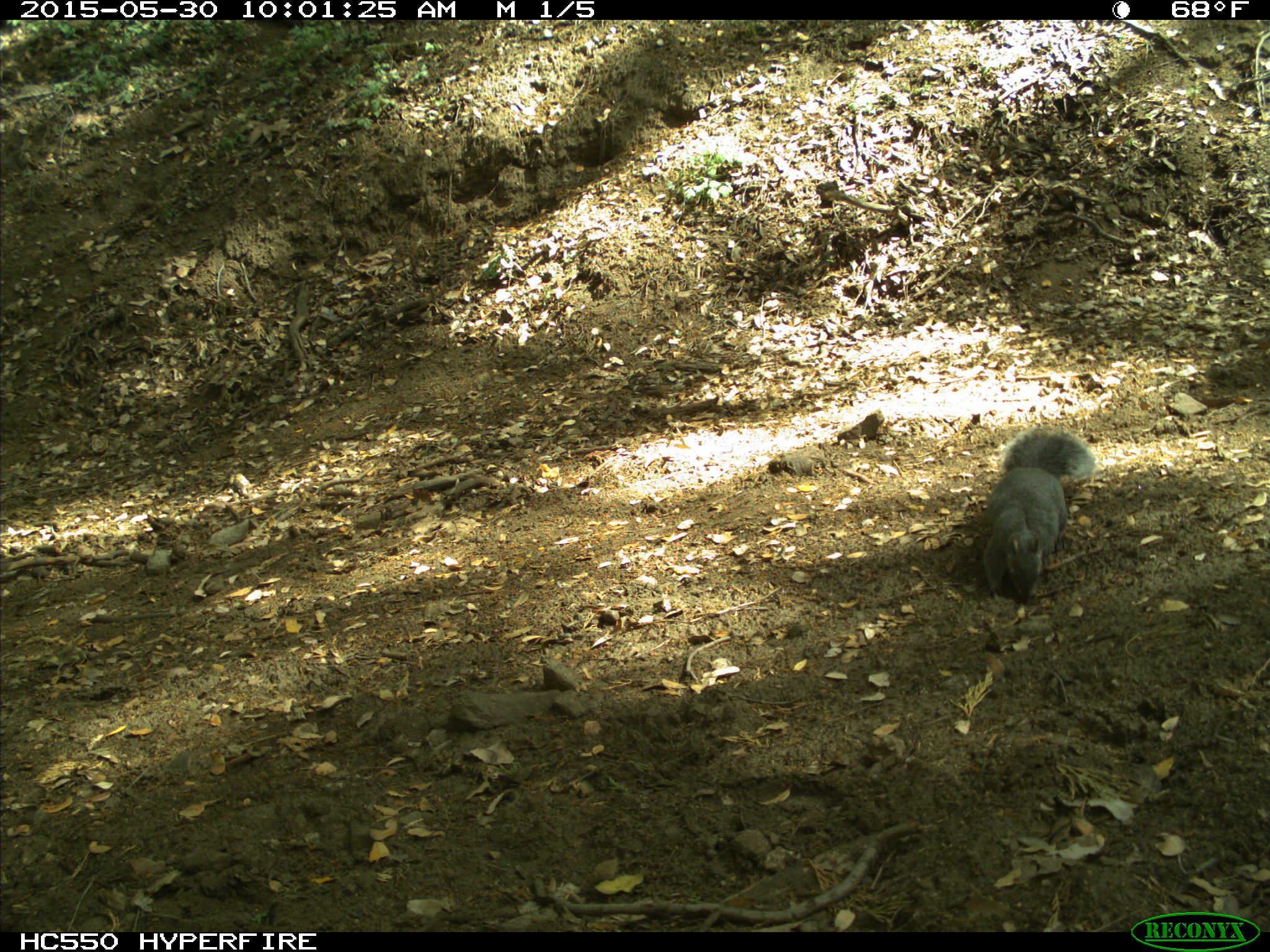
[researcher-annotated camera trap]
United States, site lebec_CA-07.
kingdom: Animalia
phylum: Chordata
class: Mammalia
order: Rodentia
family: Sciuridae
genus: Sciurus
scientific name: Sciurus carolinensis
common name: eastern gray squirrel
Sciurus carolinensis (eastern gray squirrel).